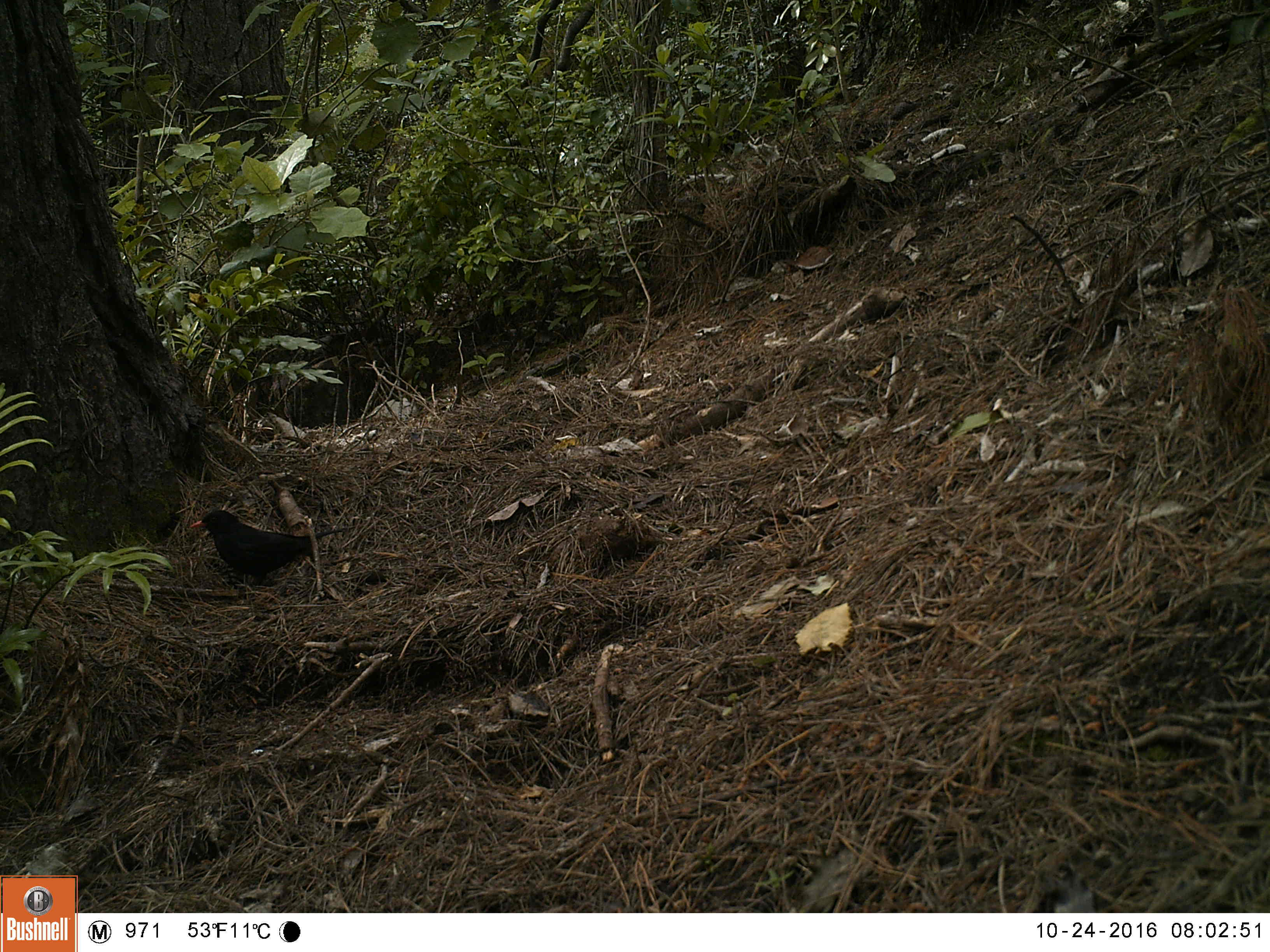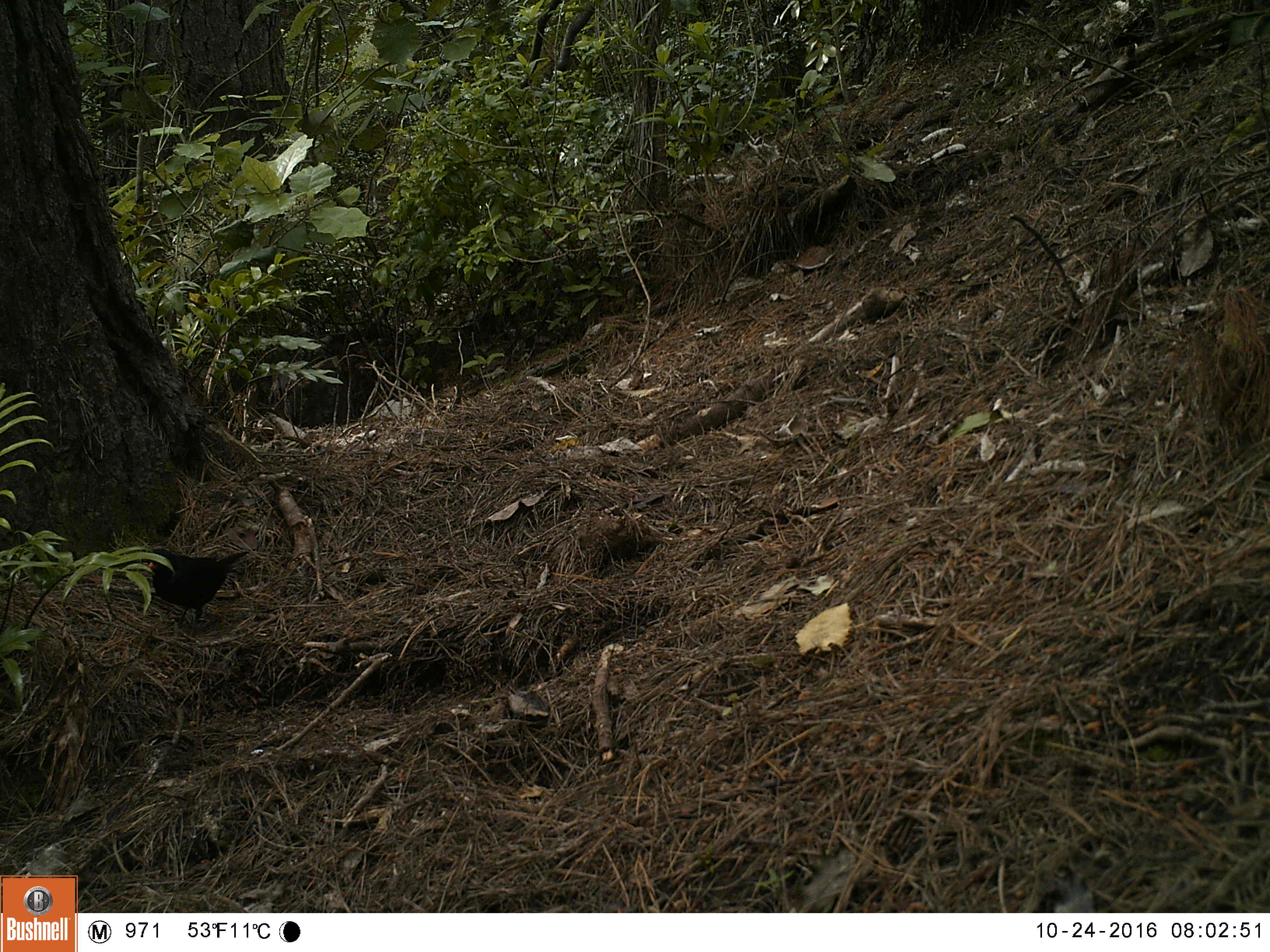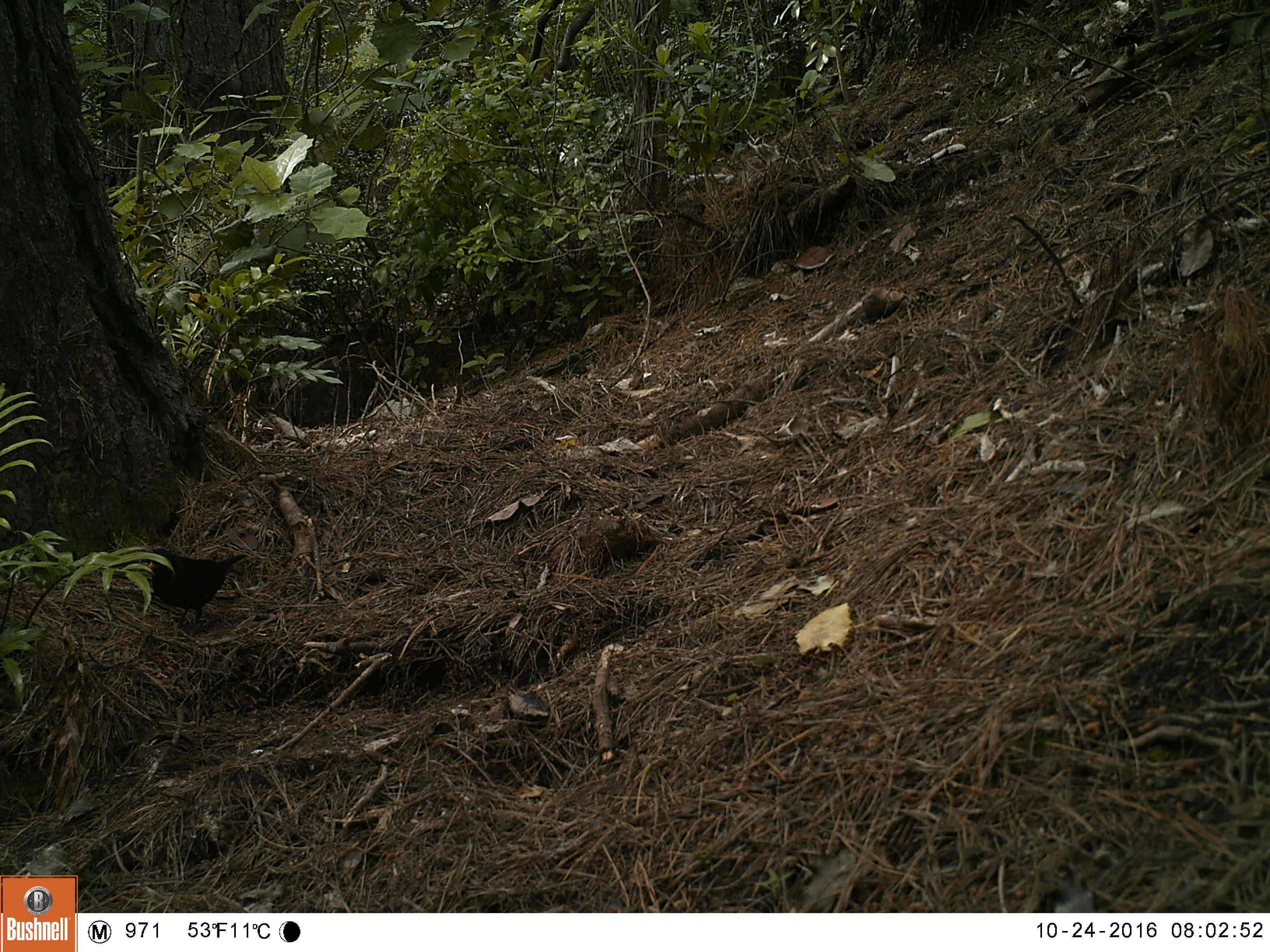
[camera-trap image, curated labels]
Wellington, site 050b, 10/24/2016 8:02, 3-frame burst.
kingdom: Animalia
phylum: Chordata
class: Aves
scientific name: Aves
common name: bird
Bird (Aves).